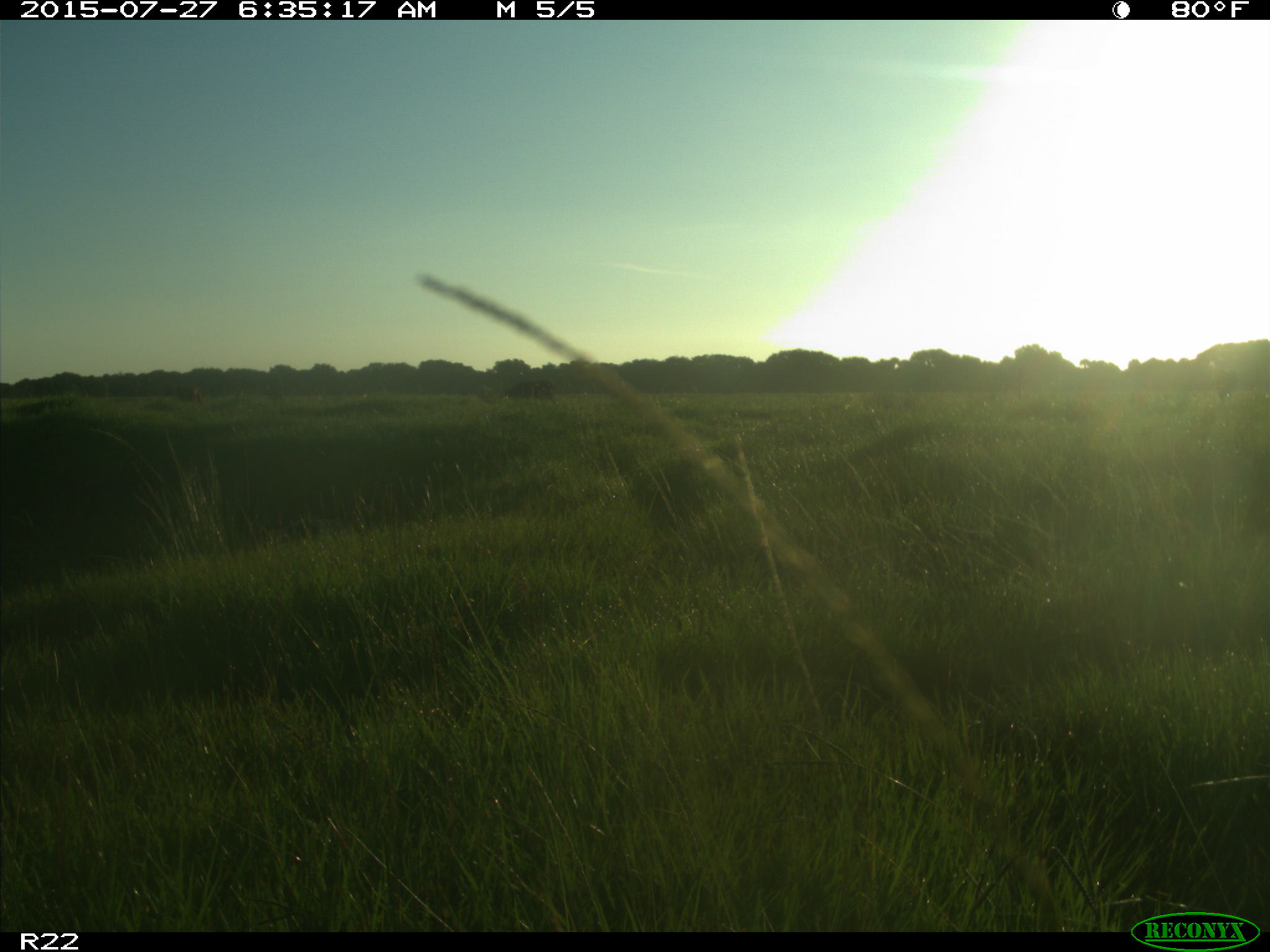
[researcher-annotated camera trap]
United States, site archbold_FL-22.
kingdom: Animalia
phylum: Chordata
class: Mammalia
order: Artiodactyla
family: Bovidae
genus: Bos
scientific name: Bos taurus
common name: domestic cow